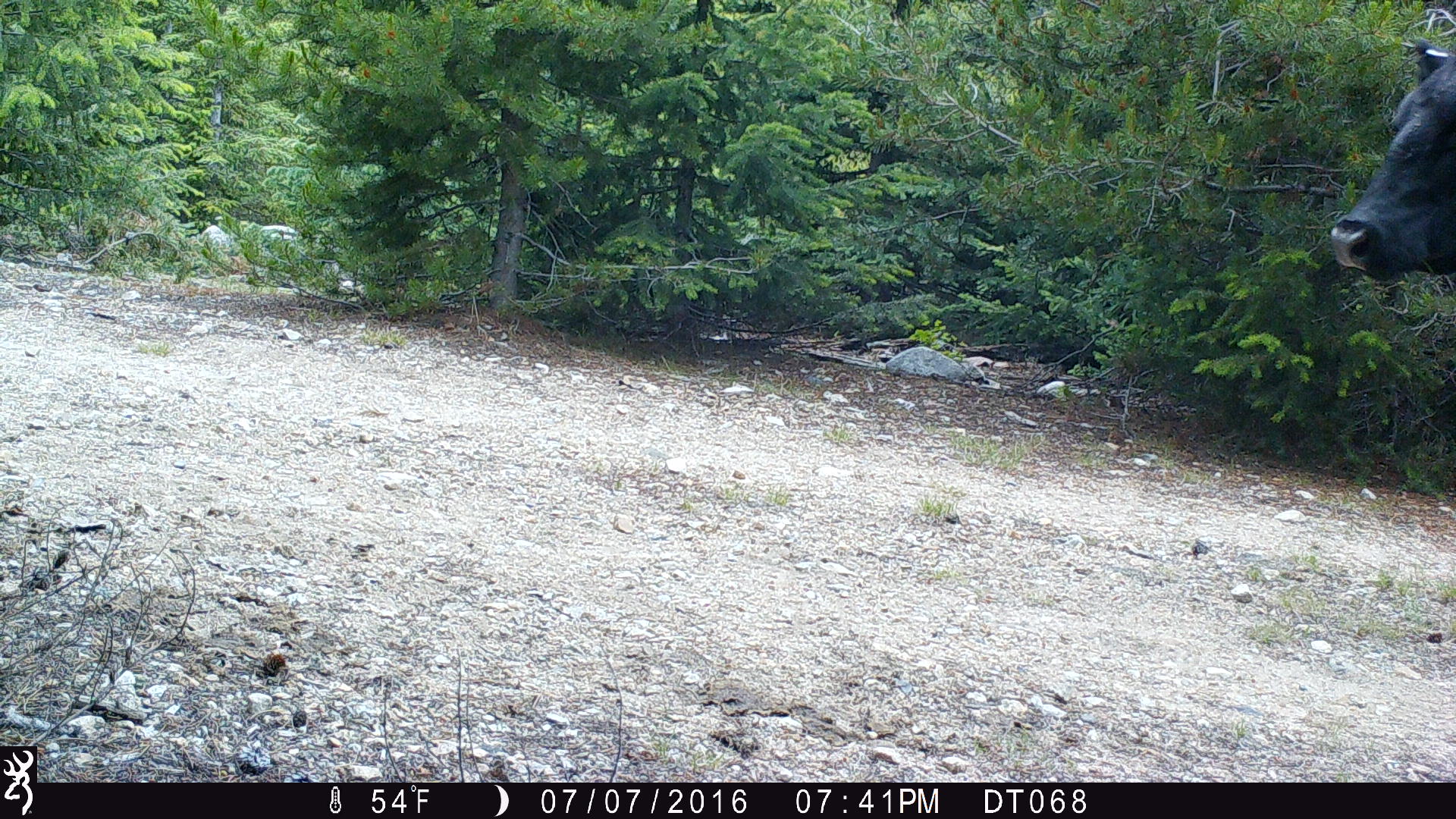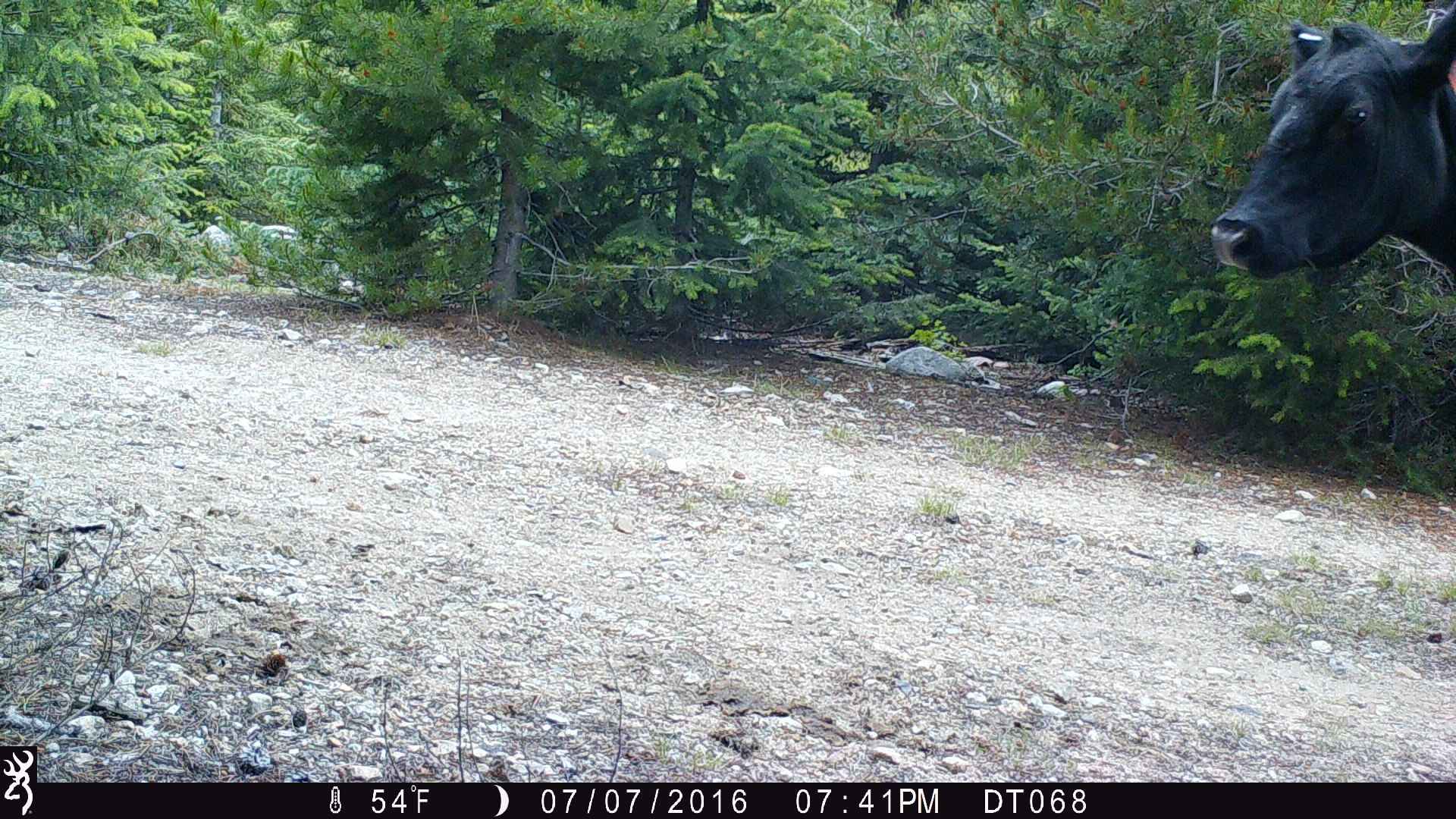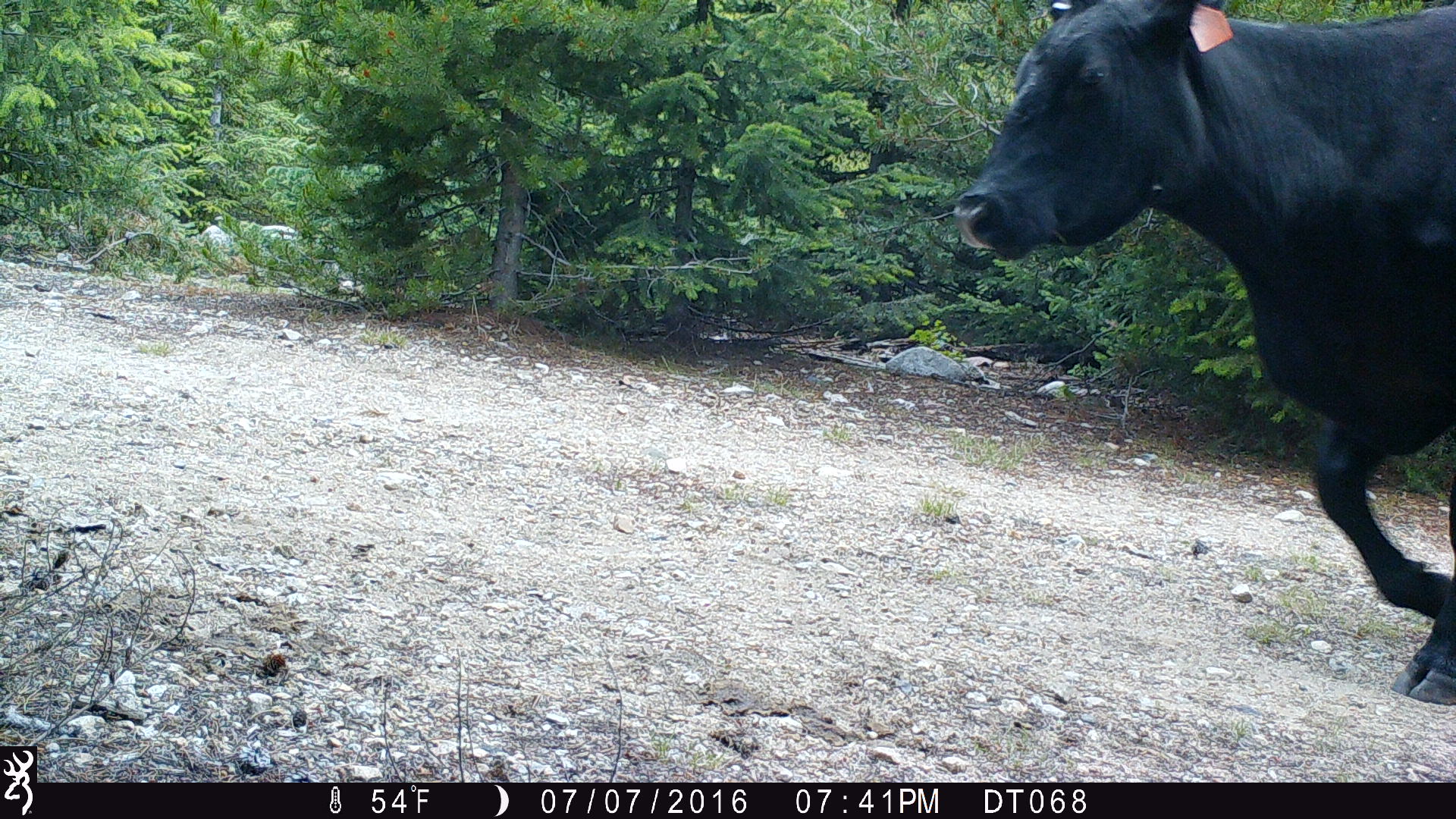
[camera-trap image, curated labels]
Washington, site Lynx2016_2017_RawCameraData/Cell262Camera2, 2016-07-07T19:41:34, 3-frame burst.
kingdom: Animalia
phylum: Chordata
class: Mammalia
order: Artiodactyla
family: Bovidae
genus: Bos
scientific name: Bos taurus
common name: domestic cattle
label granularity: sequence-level